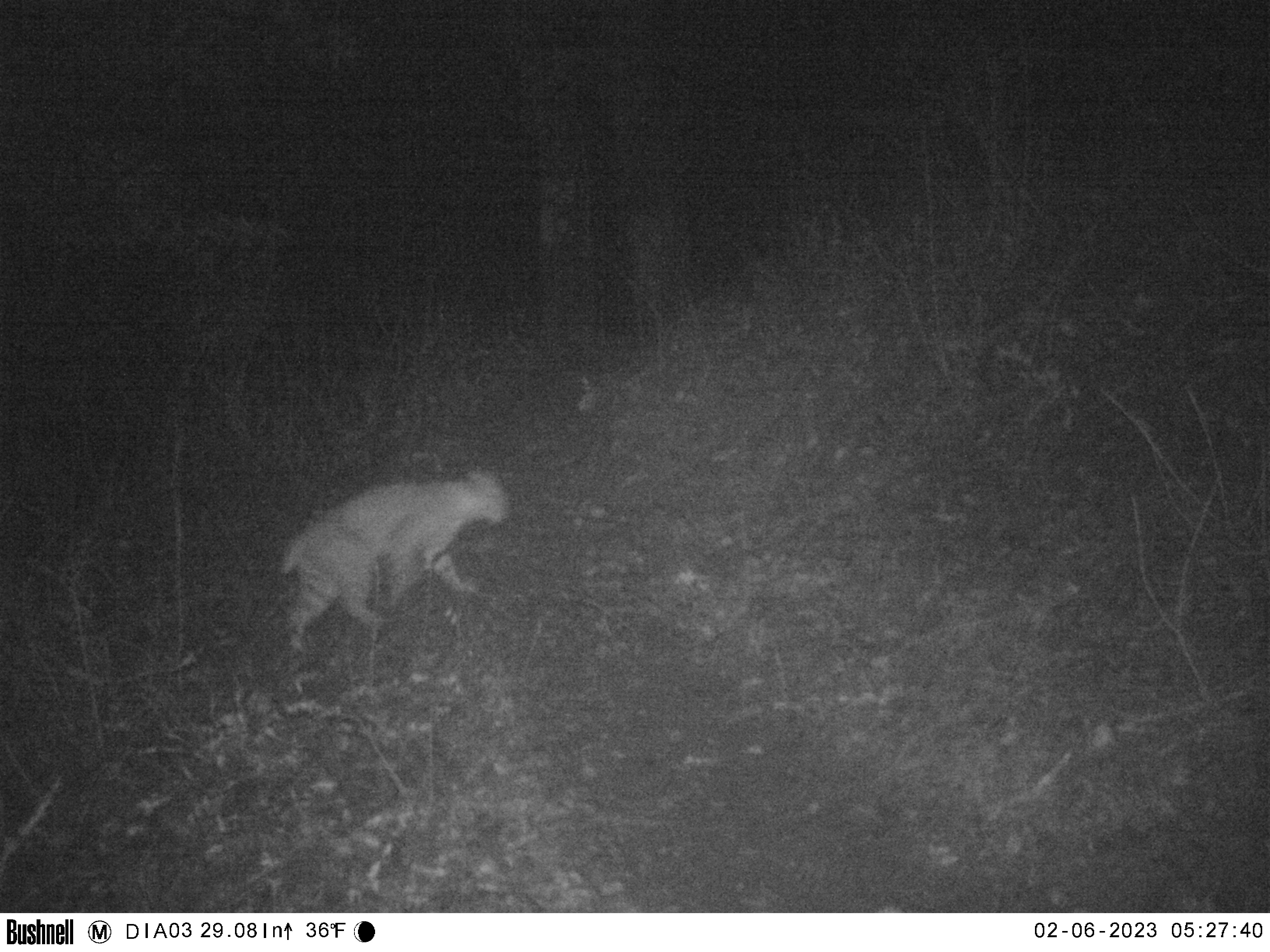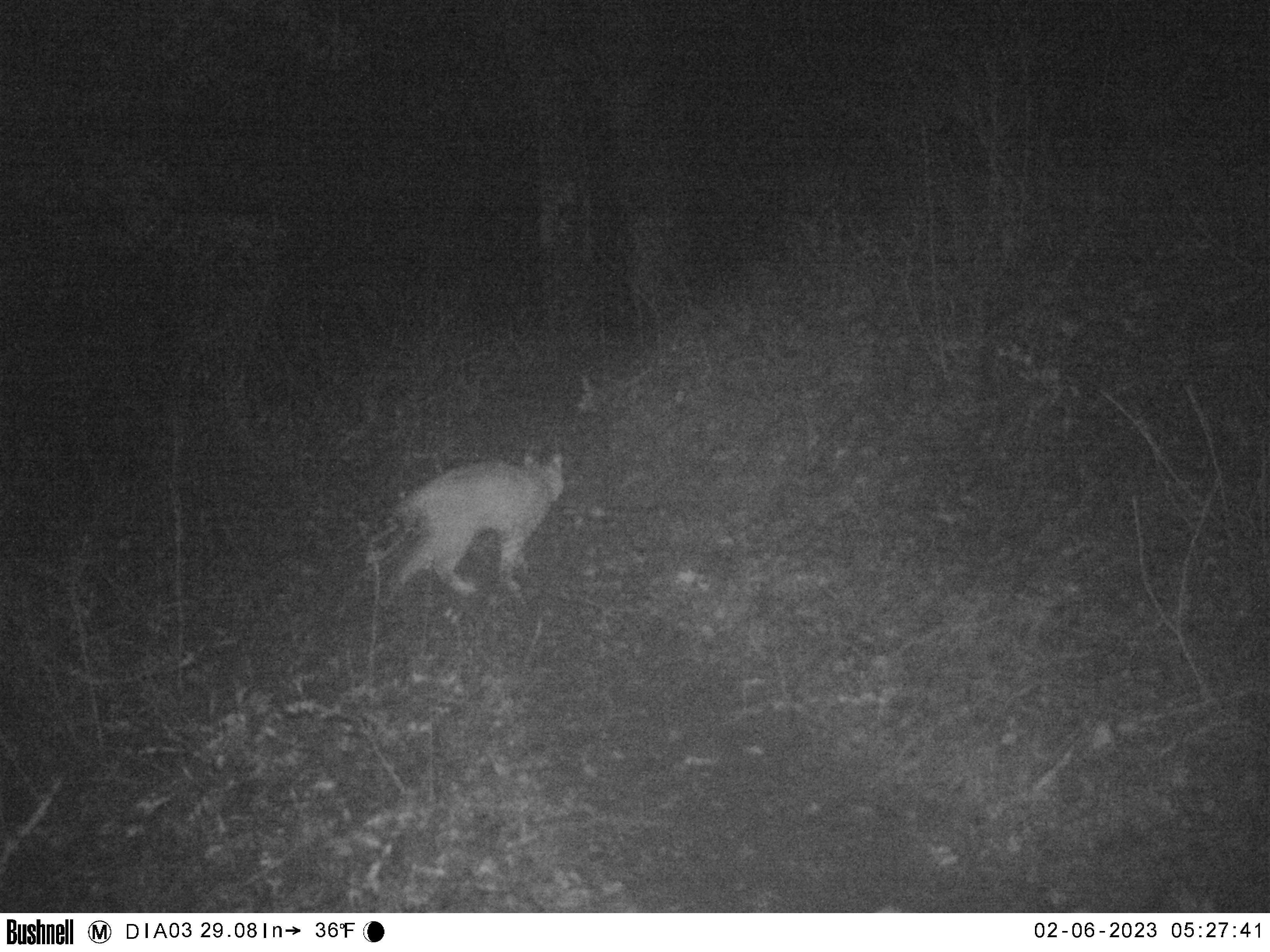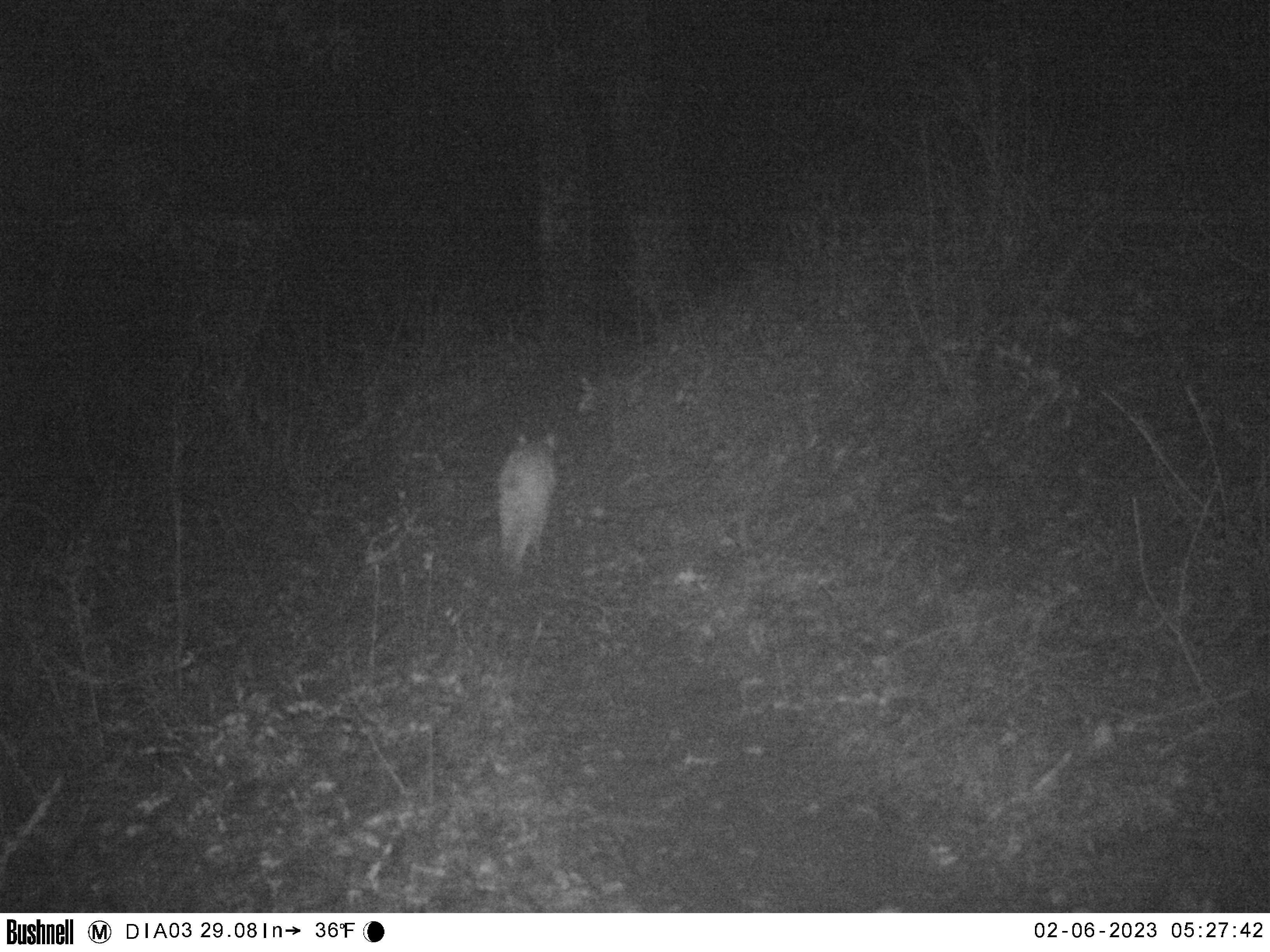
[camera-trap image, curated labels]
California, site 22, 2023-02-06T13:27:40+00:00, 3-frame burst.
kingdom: Animalia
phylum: Chordata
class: Mammalia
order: Carnivora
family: Felidae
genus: Lynx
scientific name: Lynx rufus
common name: bobcat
Bobcat (Lynx rufus).